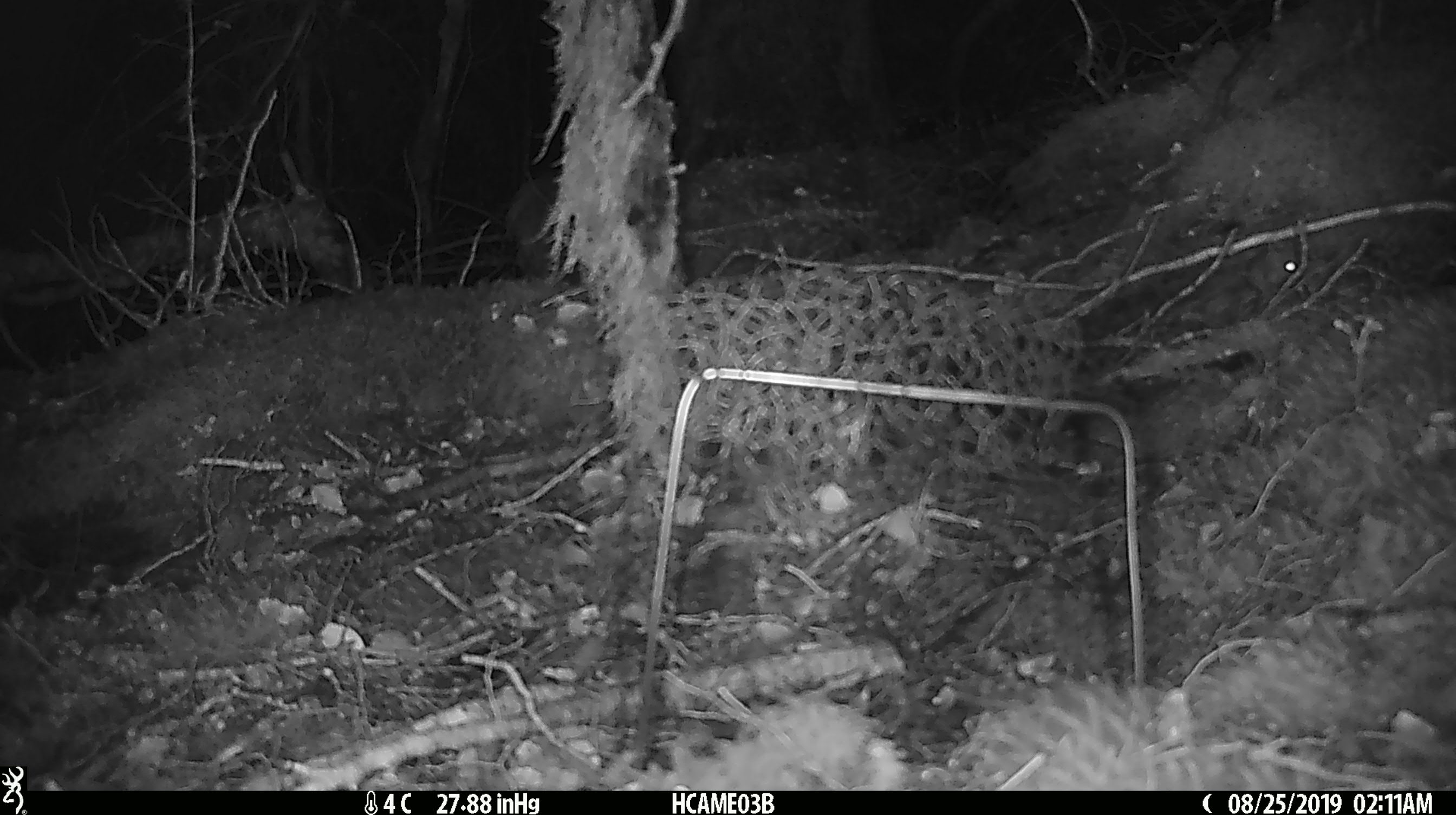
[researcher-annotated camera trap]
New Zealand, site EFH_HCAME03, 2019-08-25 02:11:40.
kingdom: Animalia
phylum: Chordata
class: Mammalia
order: Rodentia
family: Muridae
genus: Mus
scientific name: Mus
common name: mouse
Mouse (Mus).